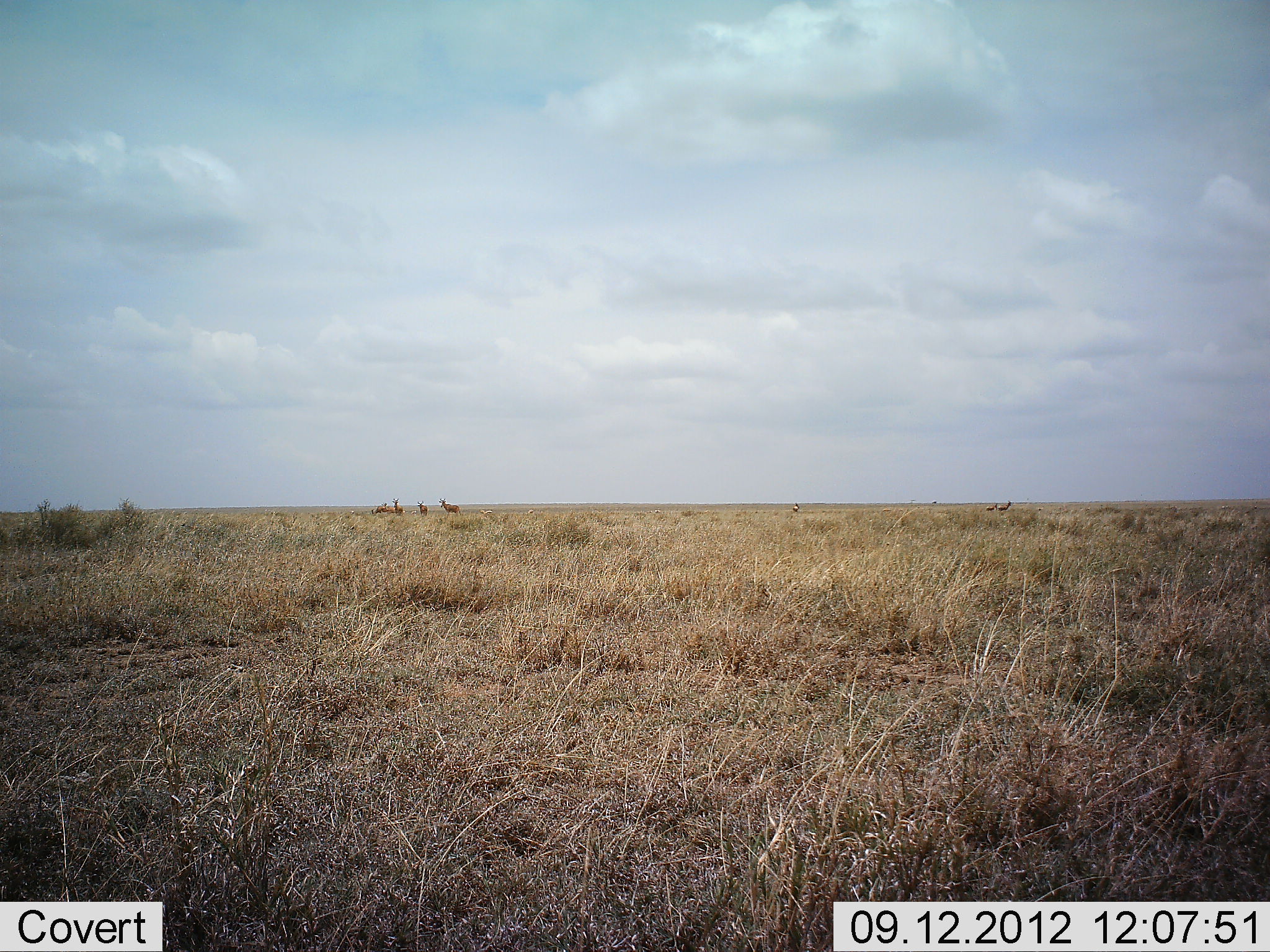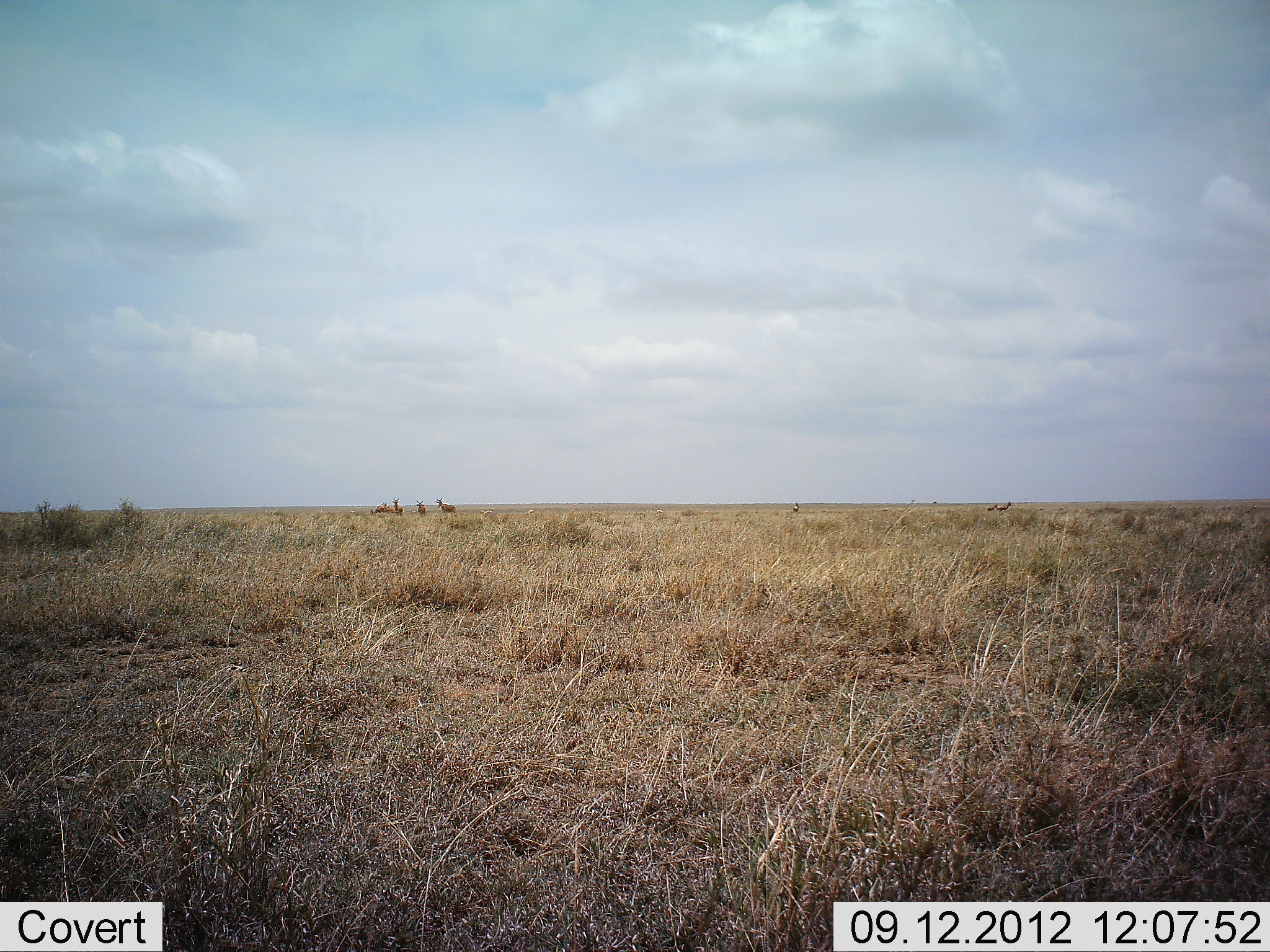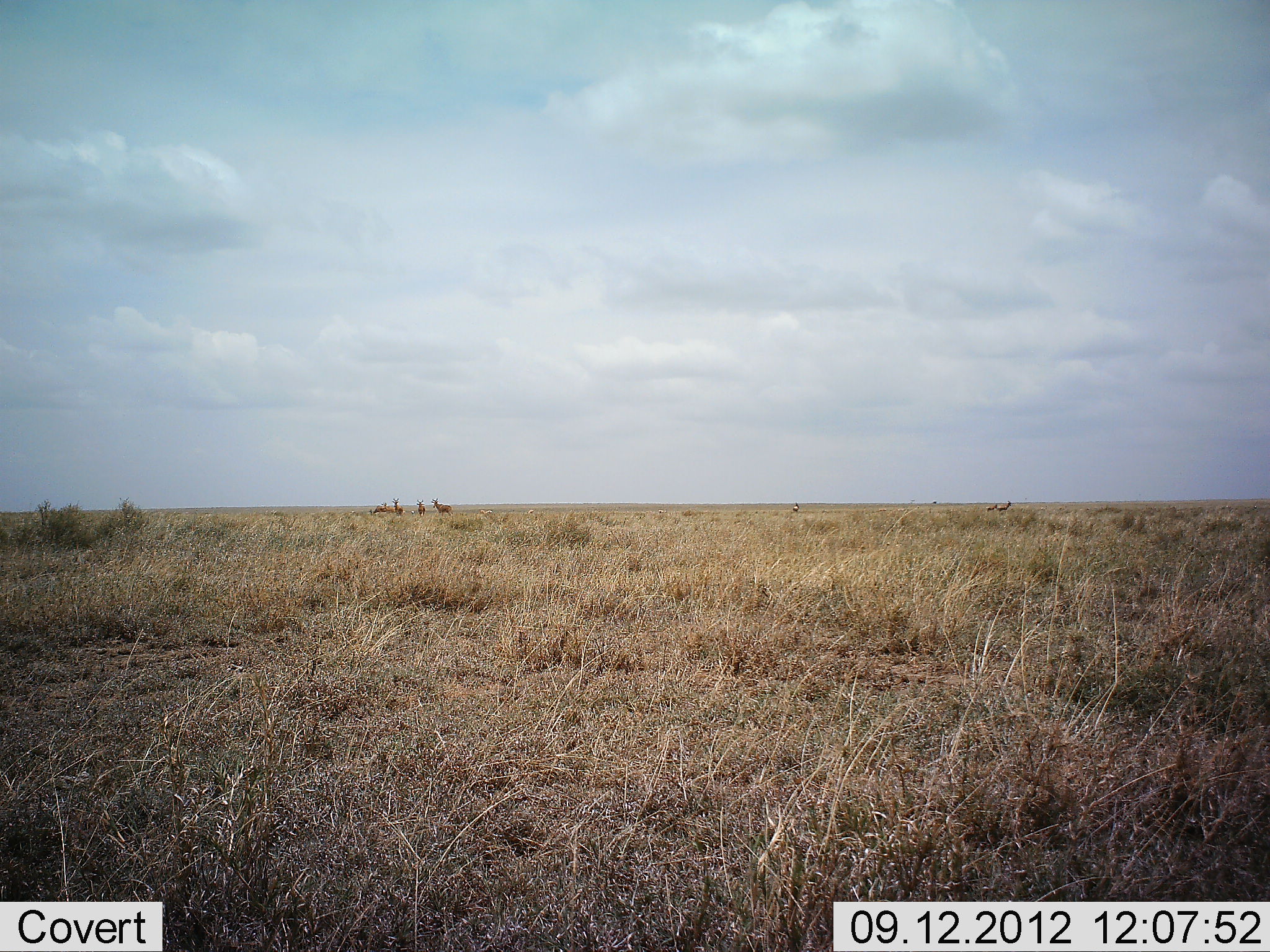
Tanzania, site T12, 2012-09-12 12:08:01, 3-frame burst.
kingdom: Animalia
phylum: Chordata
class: Mammalia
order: Artiodactyla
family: Bovidae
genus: Nanger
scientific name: Nanger granti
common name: grant's gazelle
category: gazellegrants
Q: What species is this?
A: Gazellegrants (grant's gazelle) (Nanger granti).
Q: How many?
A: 5.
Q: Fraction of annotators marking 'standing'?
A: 83%.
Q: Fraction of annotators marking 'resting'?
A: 17%.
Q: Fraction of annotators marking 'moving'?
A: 33%.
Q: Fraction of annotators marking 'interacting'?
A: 0%.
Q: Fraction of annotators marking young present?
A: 0%.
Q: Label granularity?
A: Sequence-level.